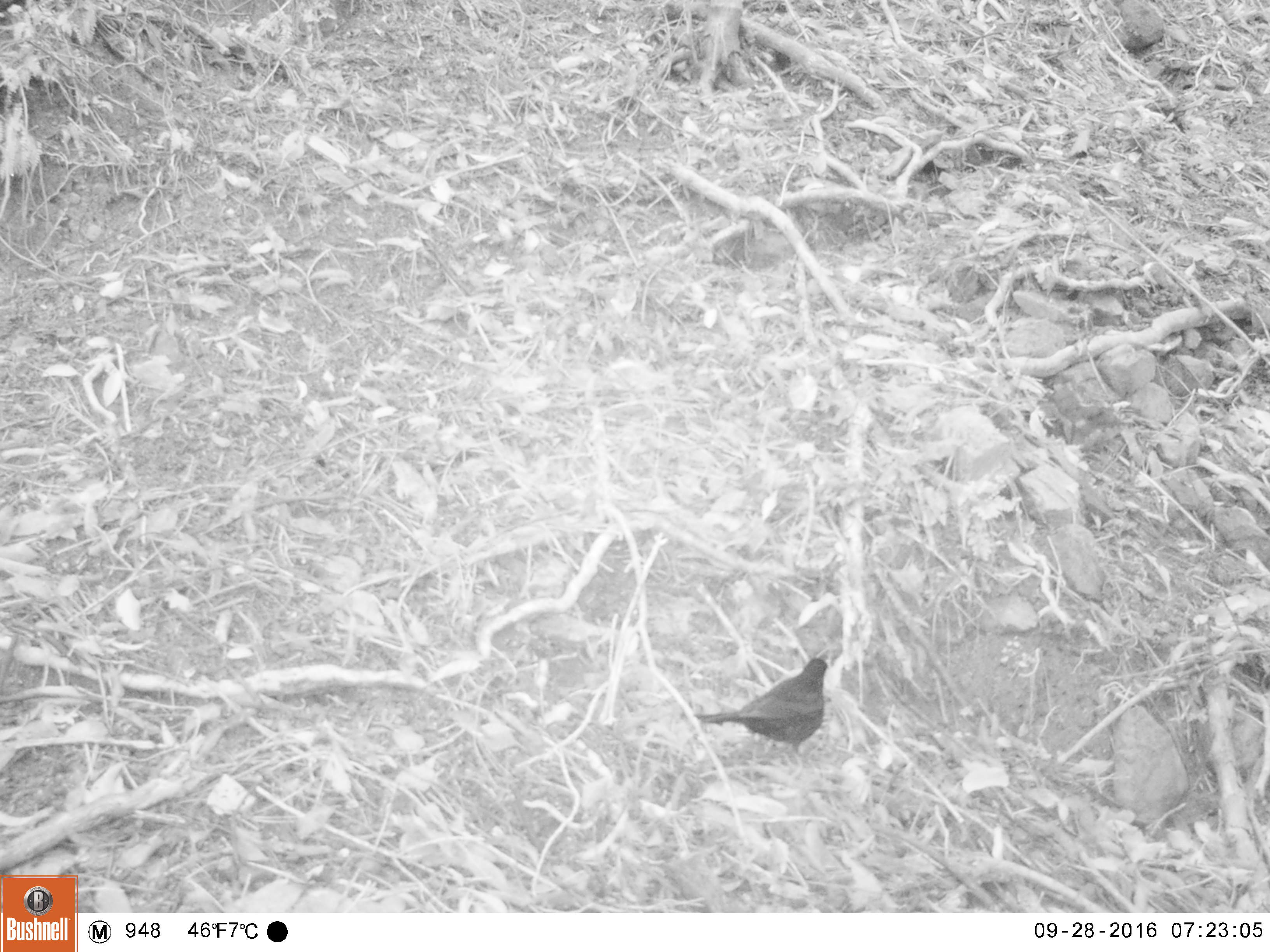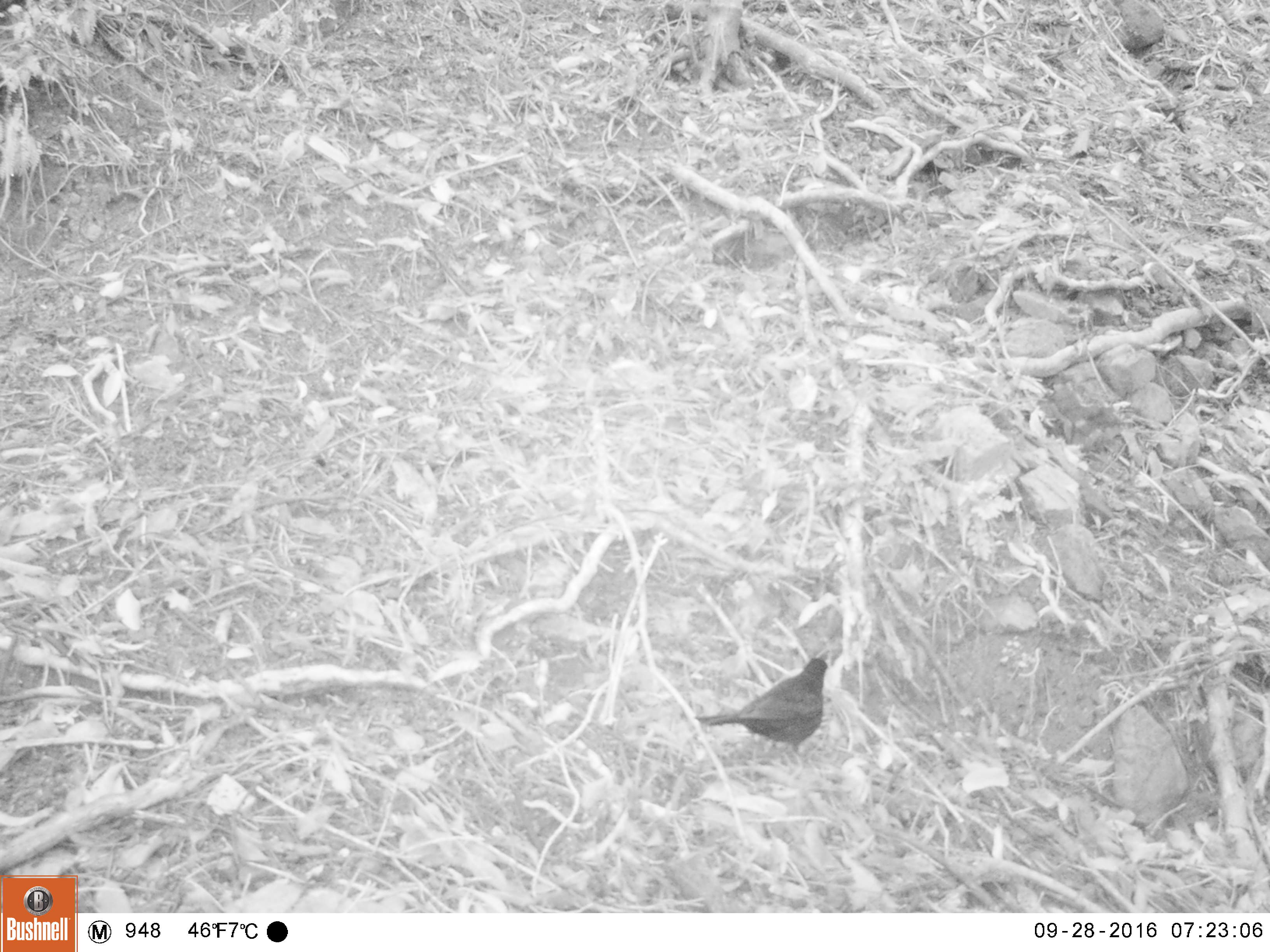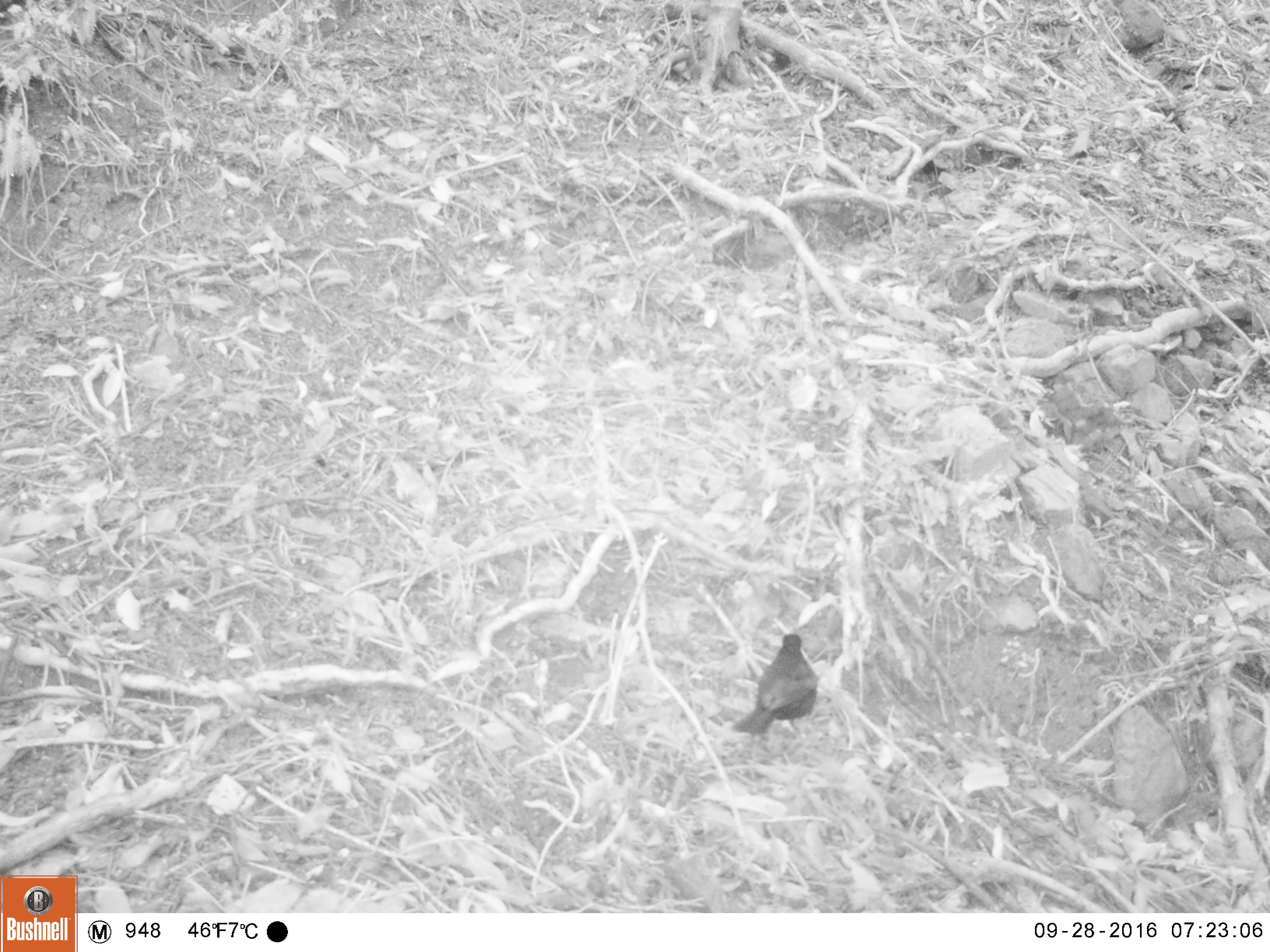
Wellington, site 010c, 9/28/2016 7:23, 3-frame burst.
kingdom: Animalia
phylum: Chordata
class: Aves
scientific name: Aves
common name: bird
Bird (Aves).